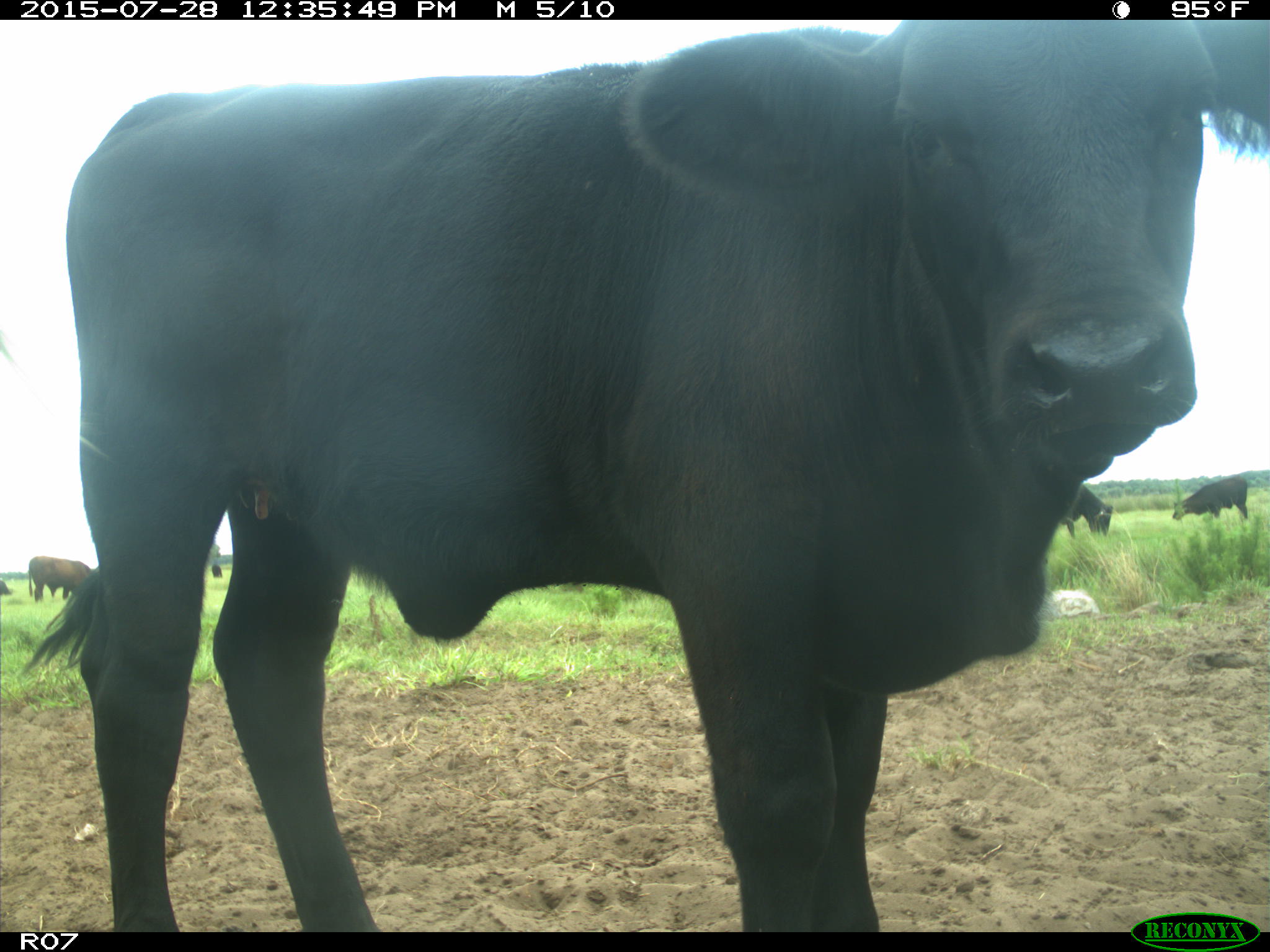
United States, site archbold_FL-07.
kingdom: Animalia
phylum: Chordata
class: Mammalia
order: Artiodactyla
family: Bovidae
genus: Bos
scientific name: Bos taurus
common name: domestic cow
Bos taurus (domestic cow).